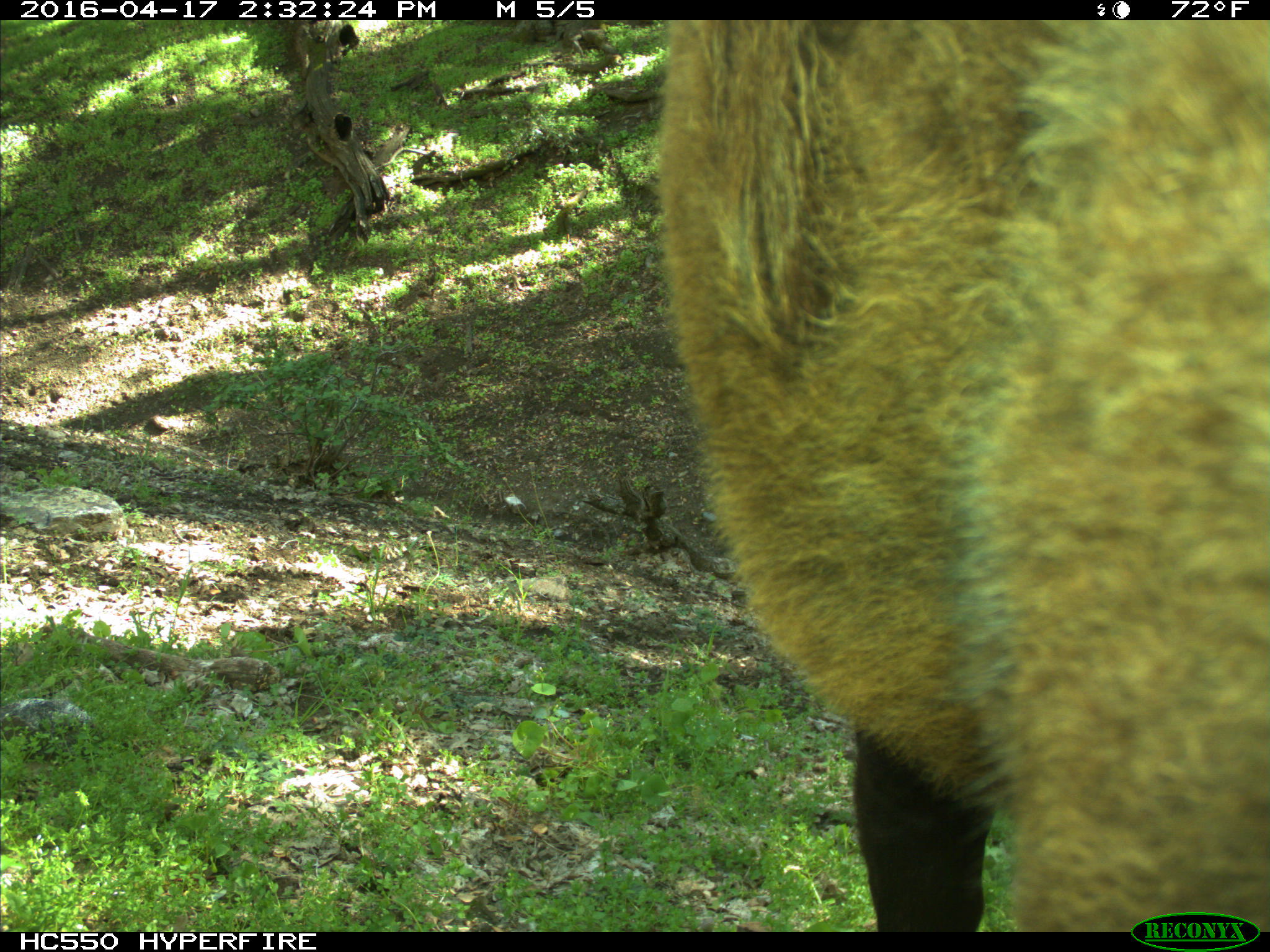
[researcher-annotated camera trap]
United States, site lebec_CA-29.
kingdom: Animalia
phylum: Chordata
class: Mammalia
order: Artiodactyla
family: Bovidae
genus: Bos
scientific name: Bos taurus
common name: domestic cow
Bos taurus (domestic cow).